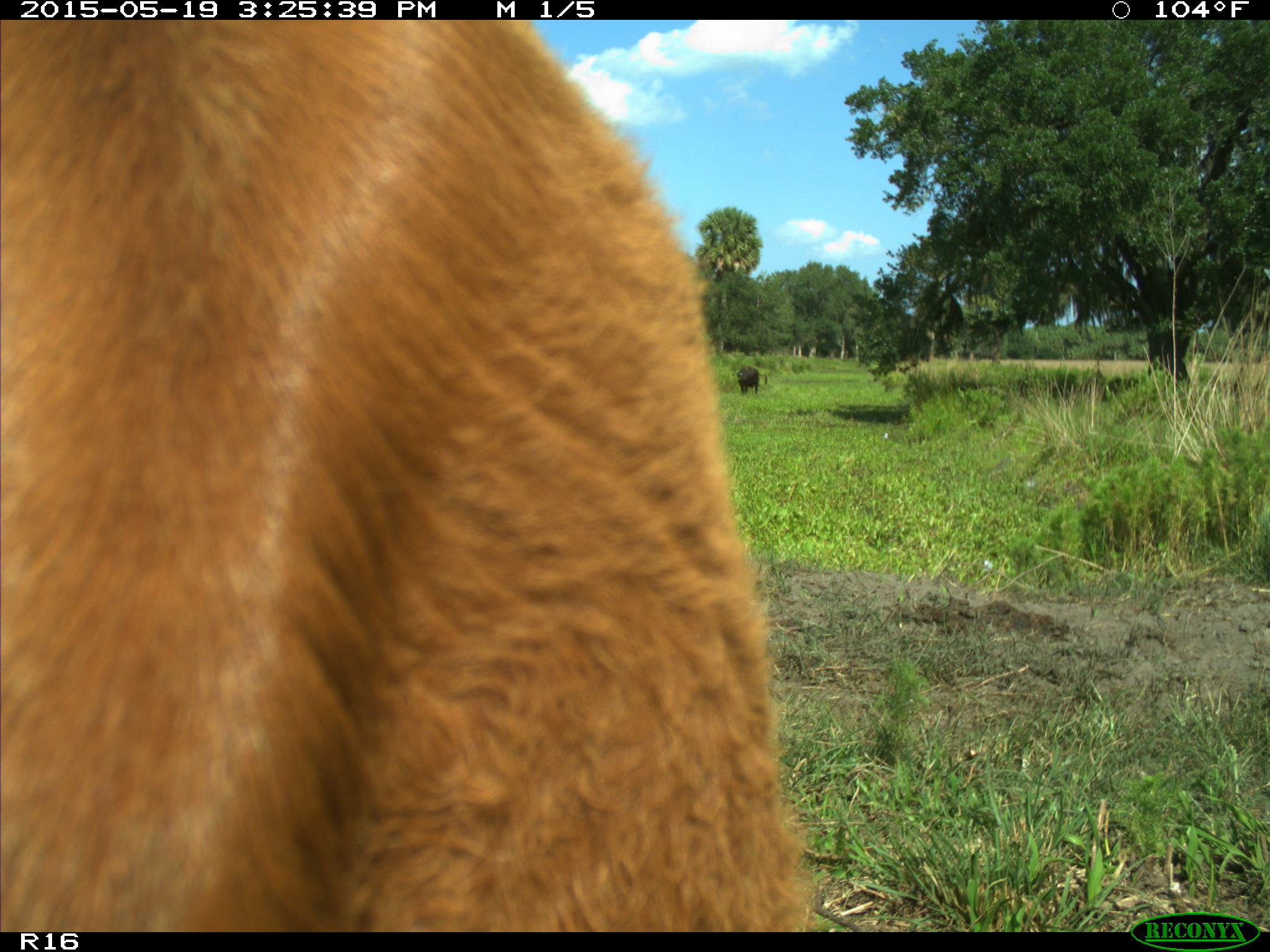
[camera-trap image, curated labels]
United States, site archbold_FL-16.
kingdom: Animalia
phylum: Chordata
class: Mammalia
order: Artiodactyla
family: Bovidae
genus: Bos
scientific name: Bos taurus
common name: domestic cow